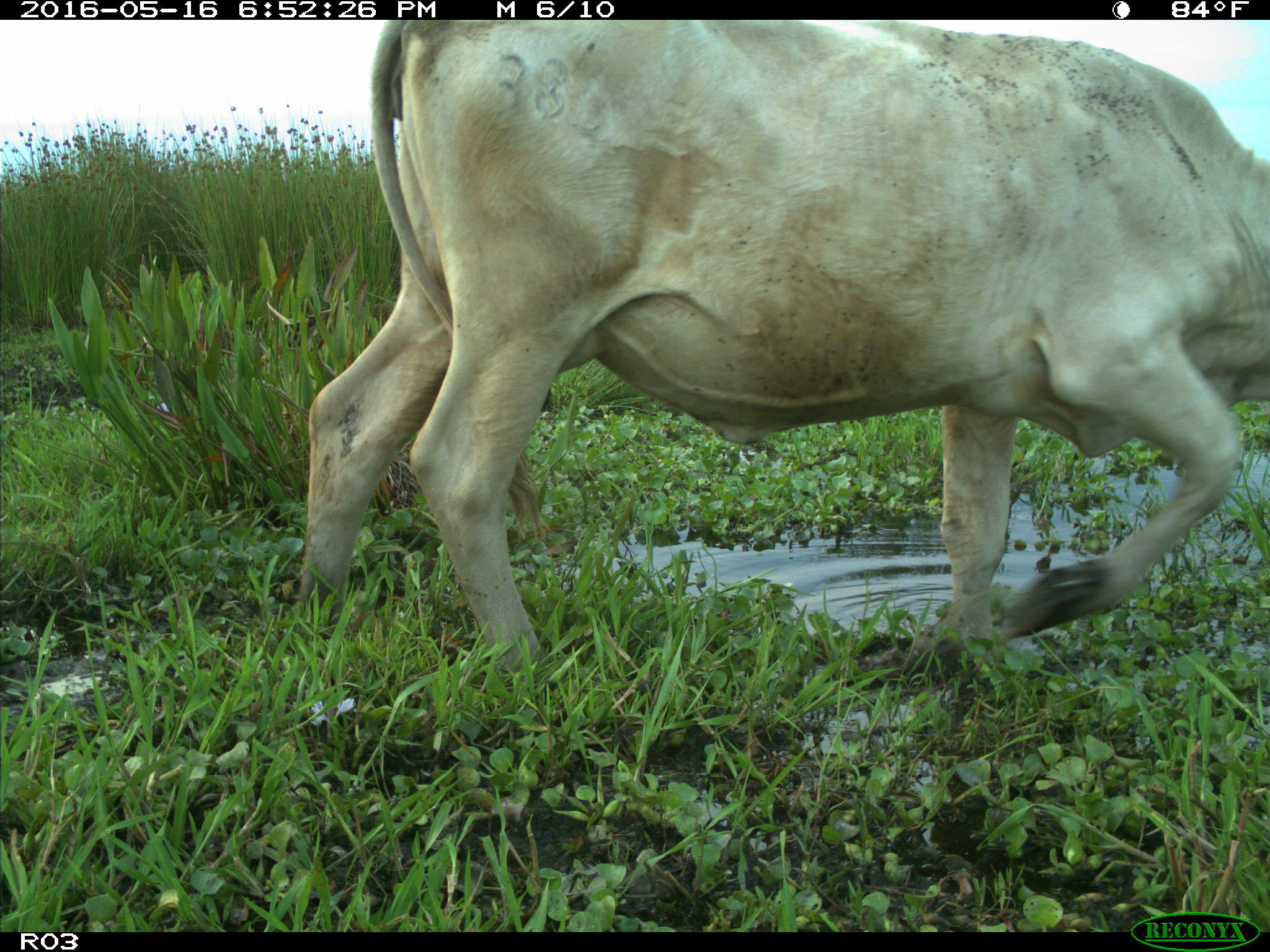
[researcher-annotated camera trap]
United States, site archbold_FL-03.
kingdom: Animalia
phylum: Chordata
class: Mammalia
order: Artiodactyla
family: Bovidae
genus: Bos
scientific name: Bos taurus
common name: domestic cow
Bos taurus (domestic cow).